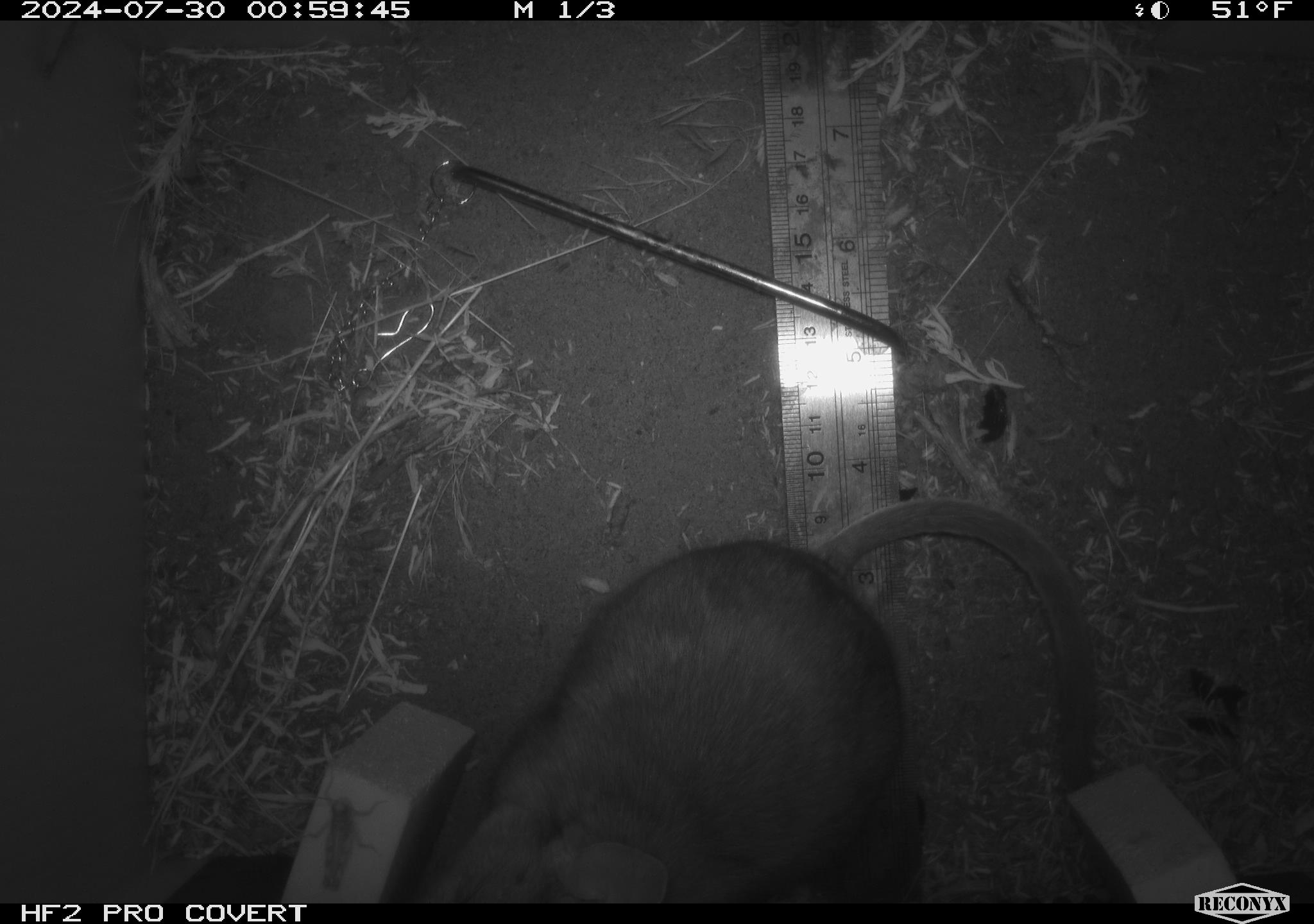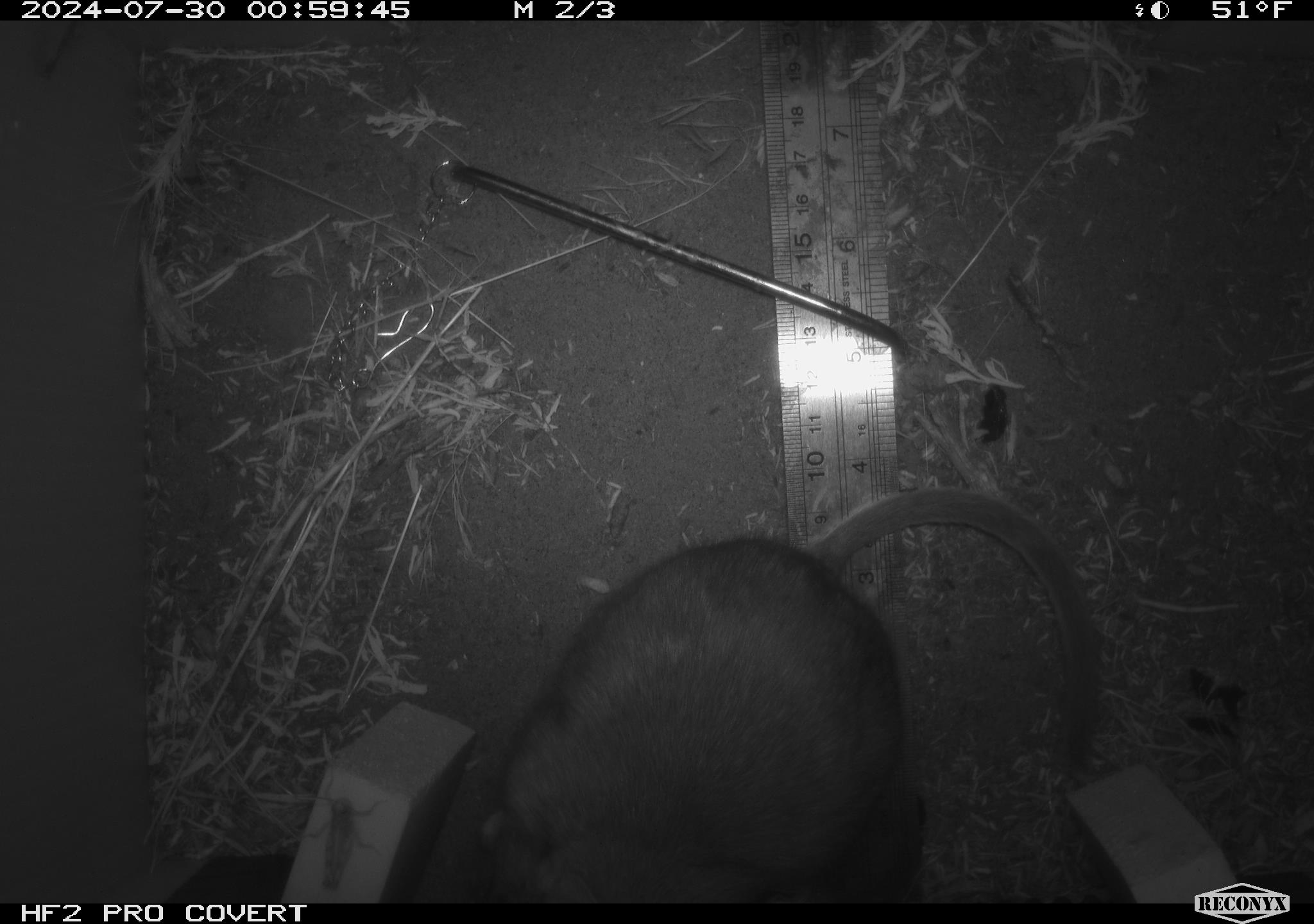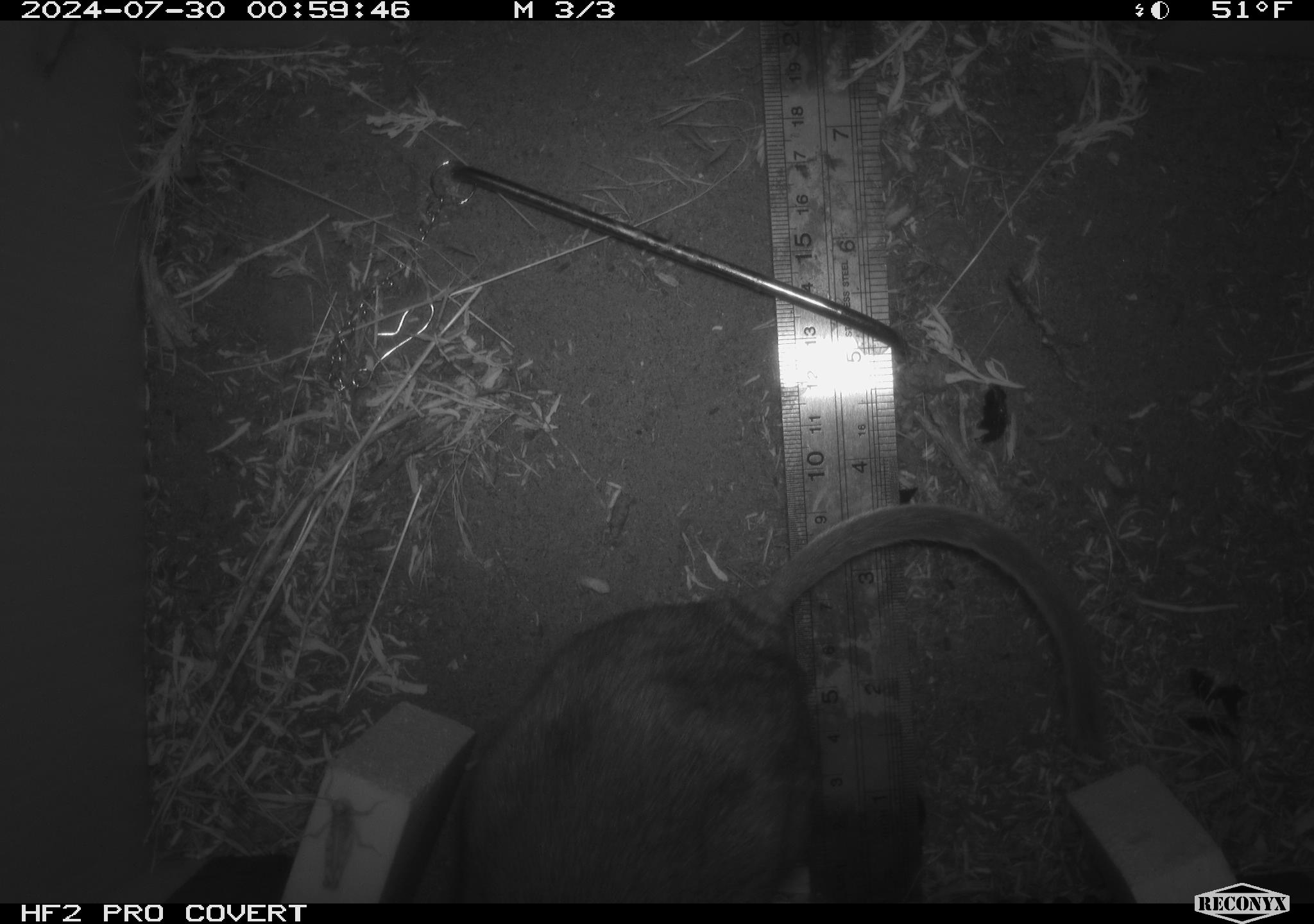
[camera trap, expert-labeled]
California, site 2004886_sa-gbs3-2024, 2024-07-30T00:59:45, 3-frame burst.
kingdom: Animalia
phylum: Chordata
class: Mammalia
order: Rodentia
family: Cricetidae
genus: Neotoma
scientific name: Neotoma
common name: pack rat or woodrat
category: neotoma species